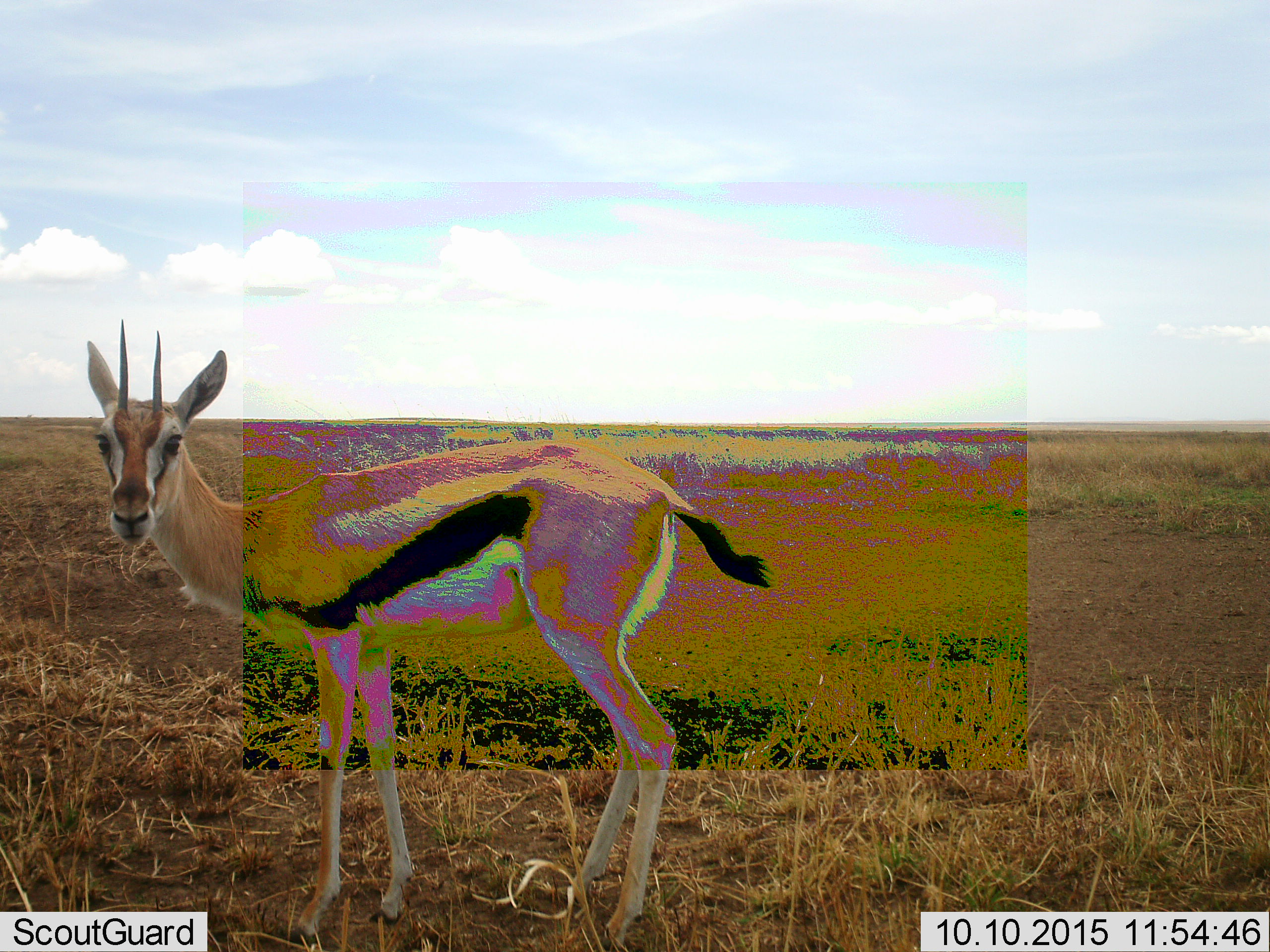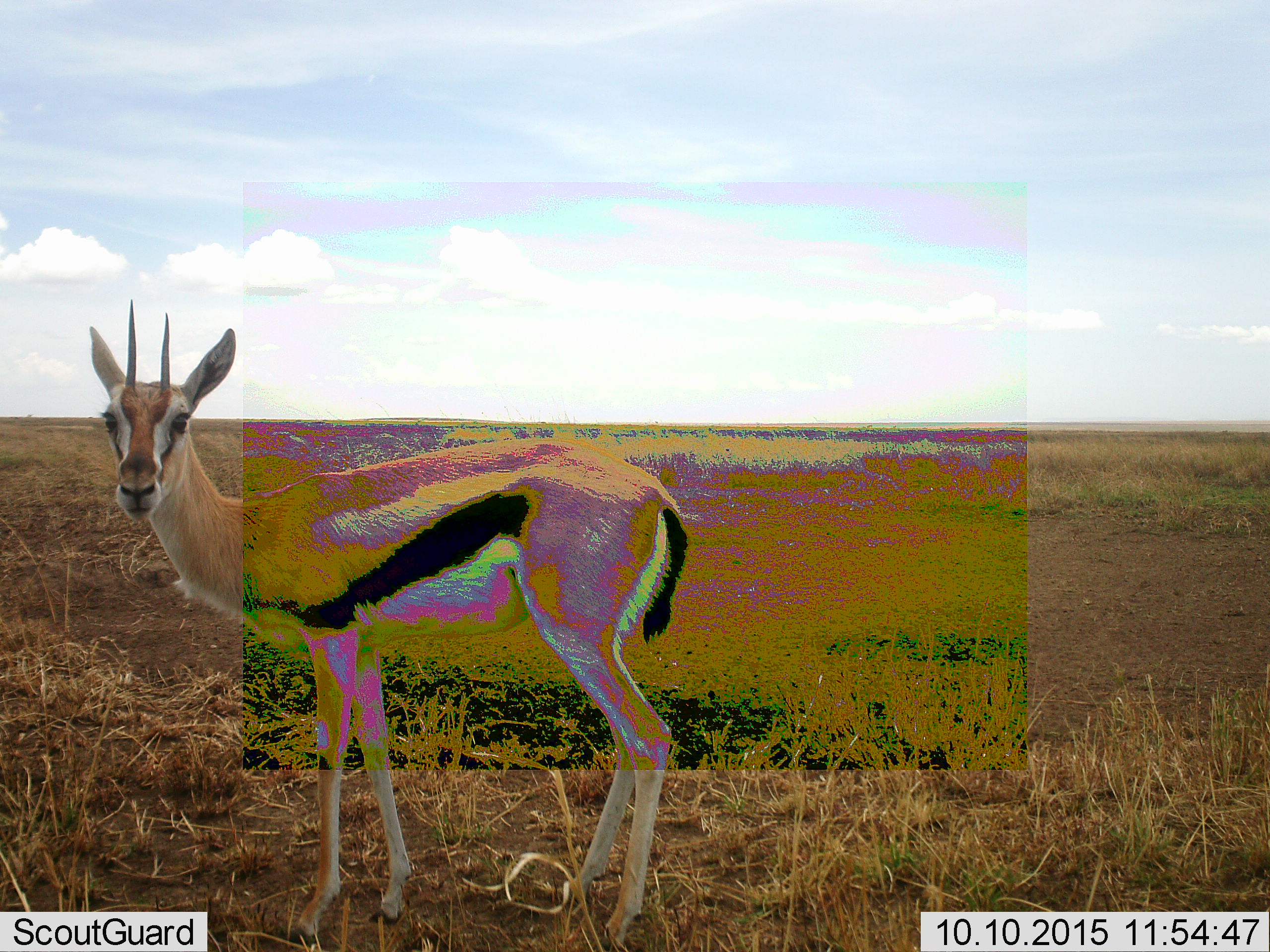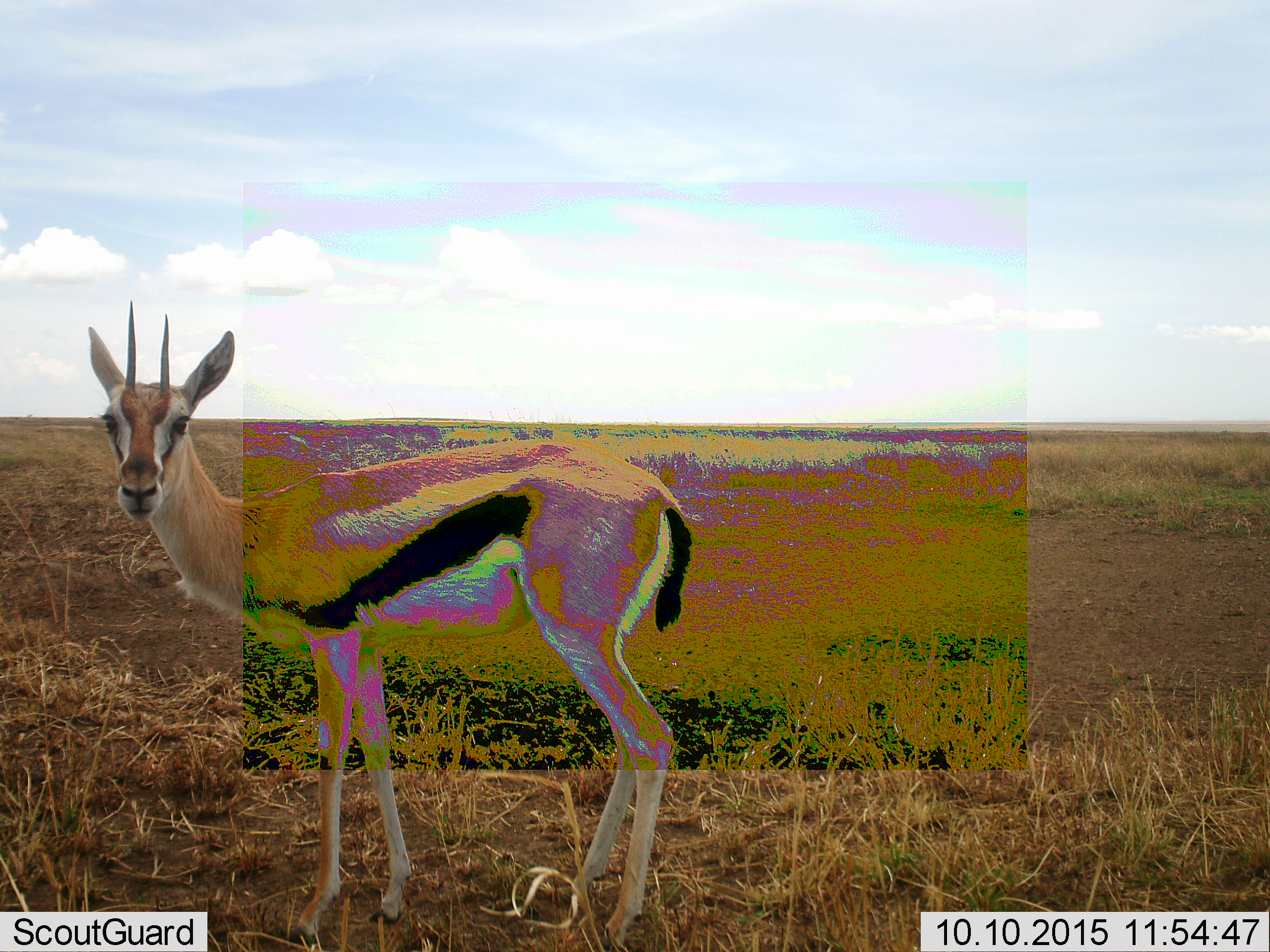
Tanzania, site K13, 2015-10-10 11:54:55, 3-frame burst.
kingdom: Animalia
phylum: Chordata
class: Mammalia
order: Artiodactyla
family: Bovidae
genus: Eudorcas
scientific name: Eudorcas thomsonii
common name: thomson's gazelle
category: gazellethomsons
Gazellethomsons (thomson's gazelle) (Eudorcas thomsonii), count 1. Behavior (volunteer vote fractions): standing 88%, resting 0%, moving 12%, interacting 0%. Young present (vote fraction): 0%. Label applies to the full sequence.